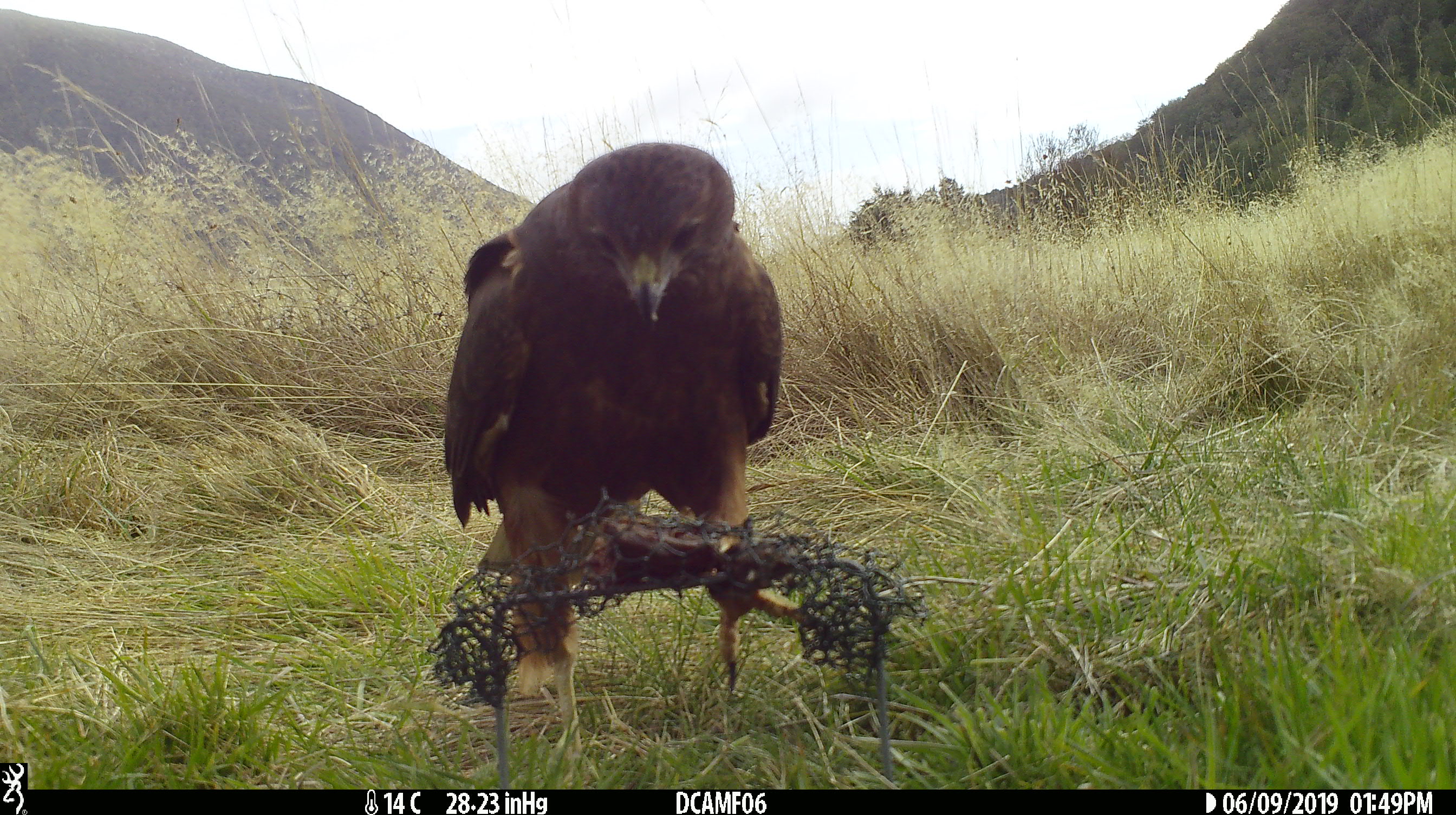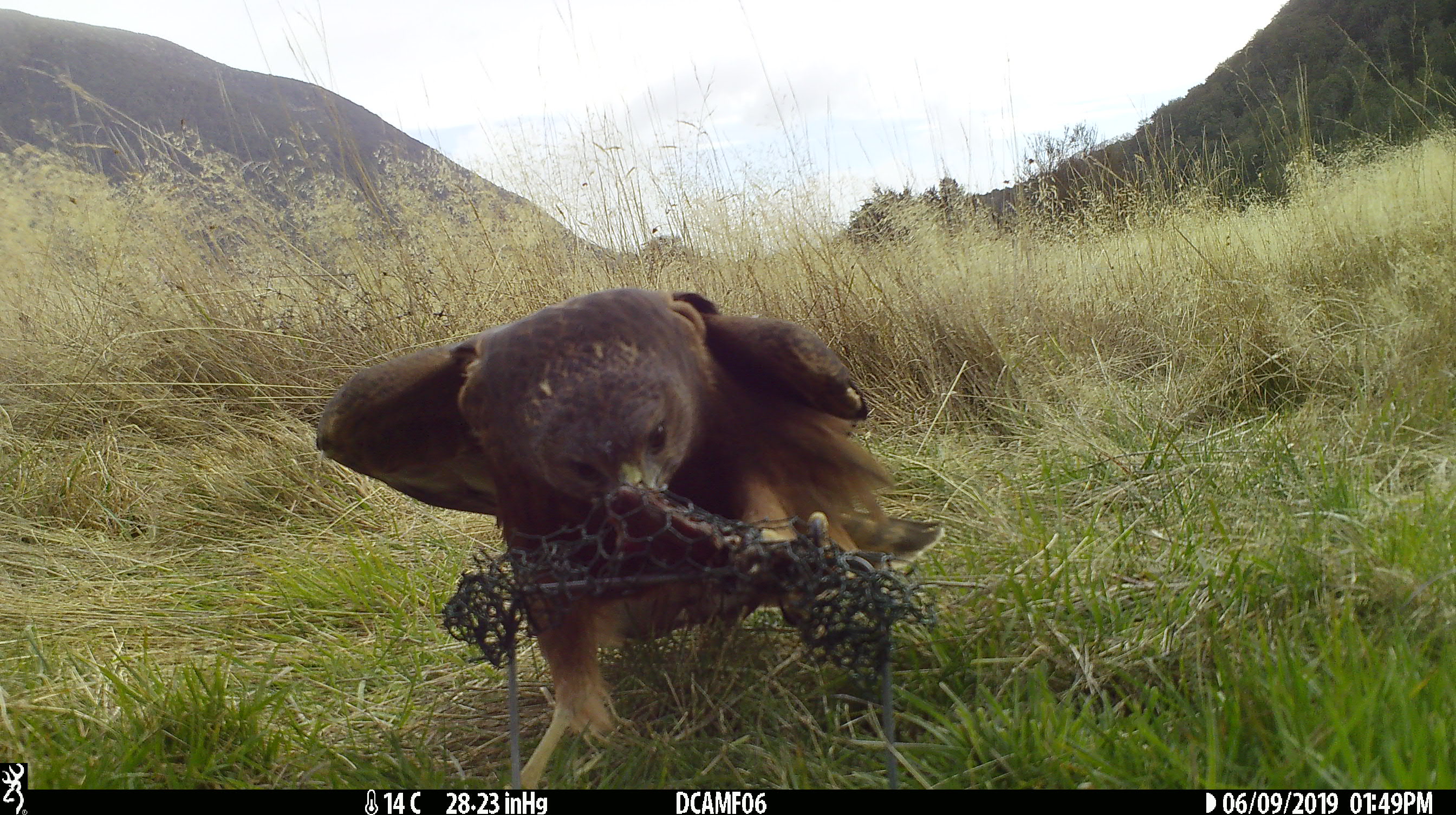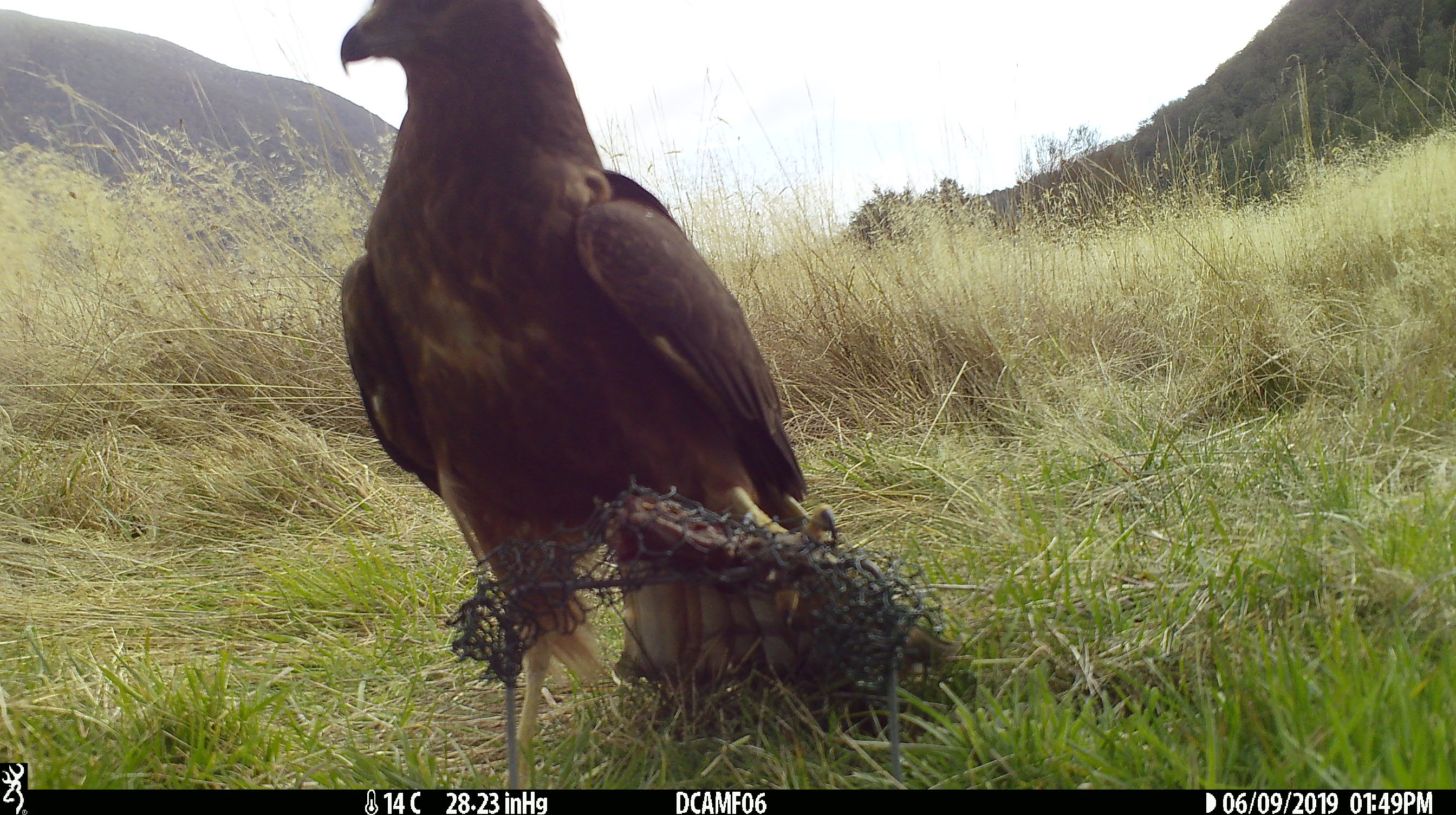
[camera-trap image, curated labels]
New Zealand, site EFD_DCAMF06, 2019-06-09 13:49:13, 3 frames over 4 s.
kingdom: Animalia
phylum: Chordata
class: Aves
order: Accipitriformes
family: Accipitridae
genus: Circus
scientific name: Circus approximans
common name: swamp harrier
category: harrier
Harrier (swamp harrier) (Circus approximans).